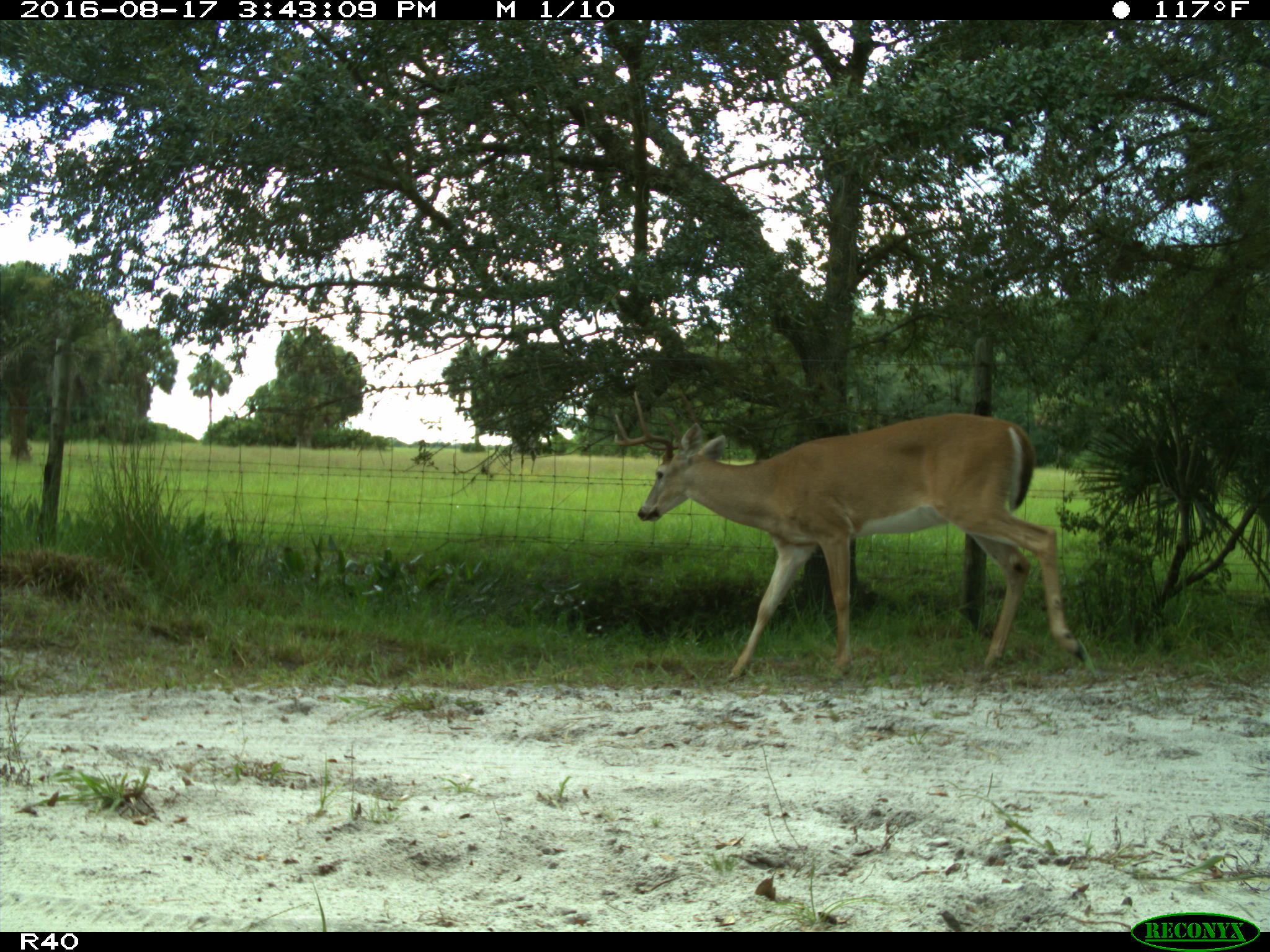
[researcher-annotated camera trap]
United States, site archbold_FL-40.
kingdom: Animalia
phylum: Chordata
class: Mammalia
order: Artiodactyla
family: Cervidae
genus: Odocoileus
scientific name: Odocoileus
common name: deer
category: unidentified deer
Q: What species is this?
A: Unidentified deer (deer) (Odocoileus).